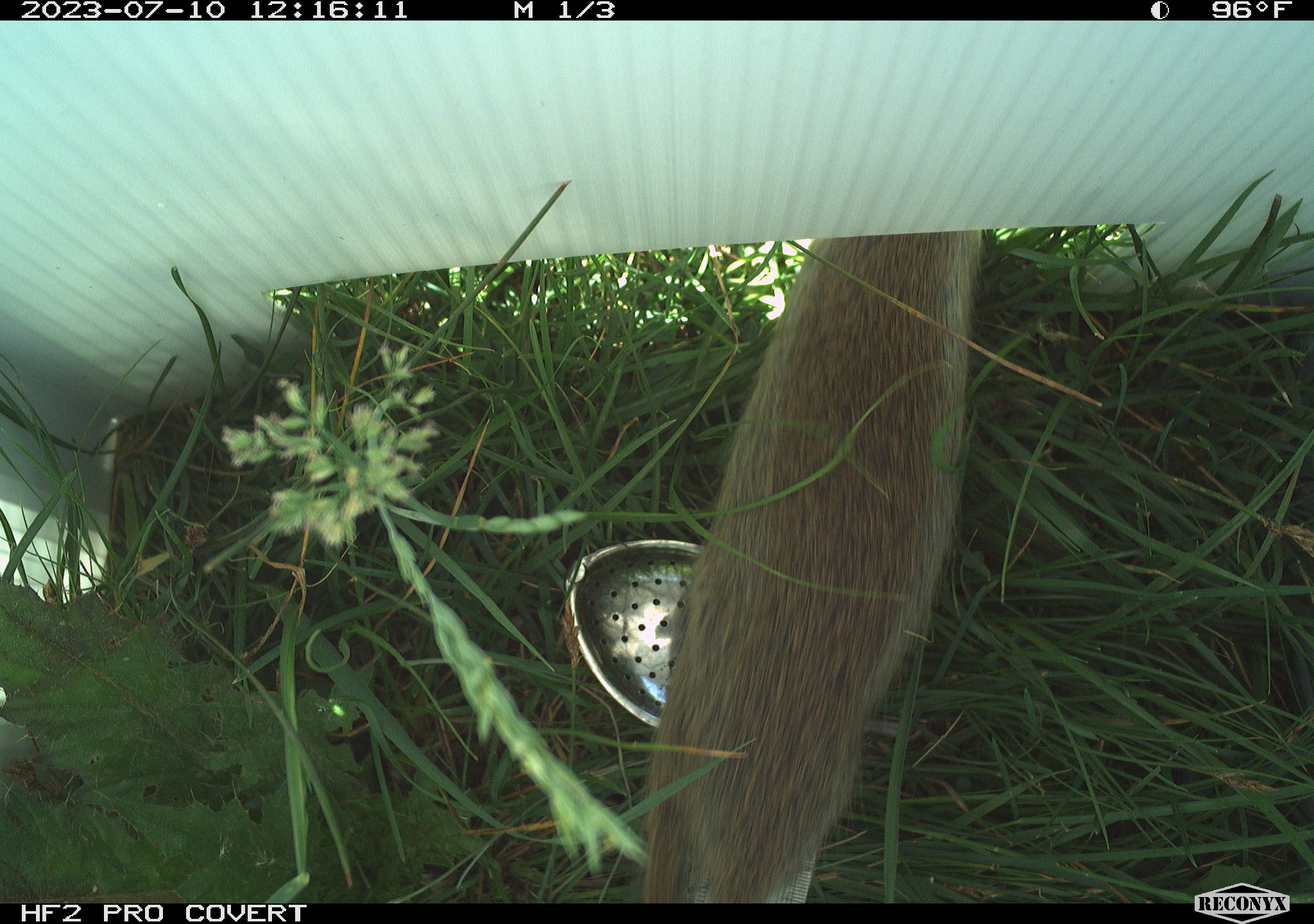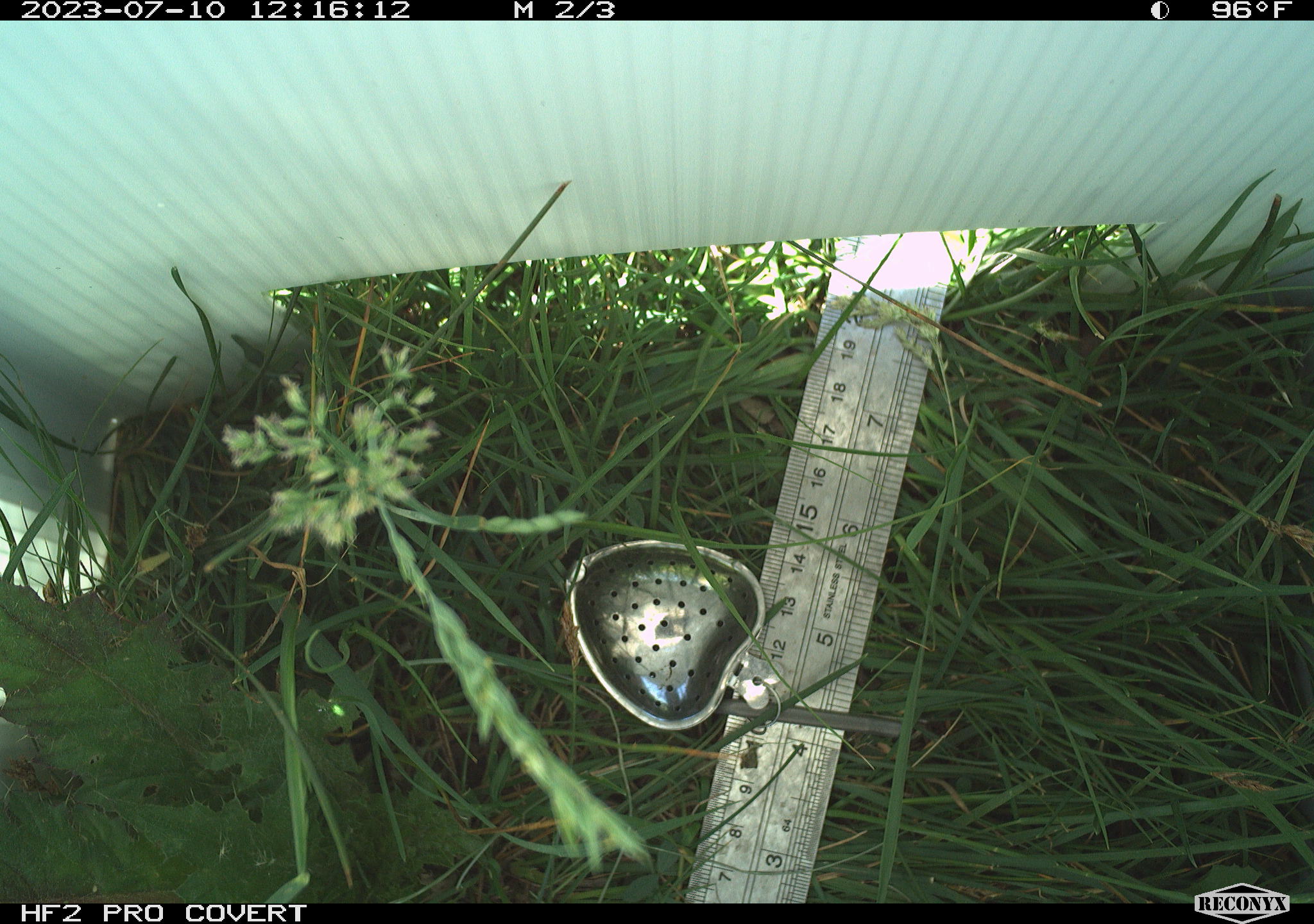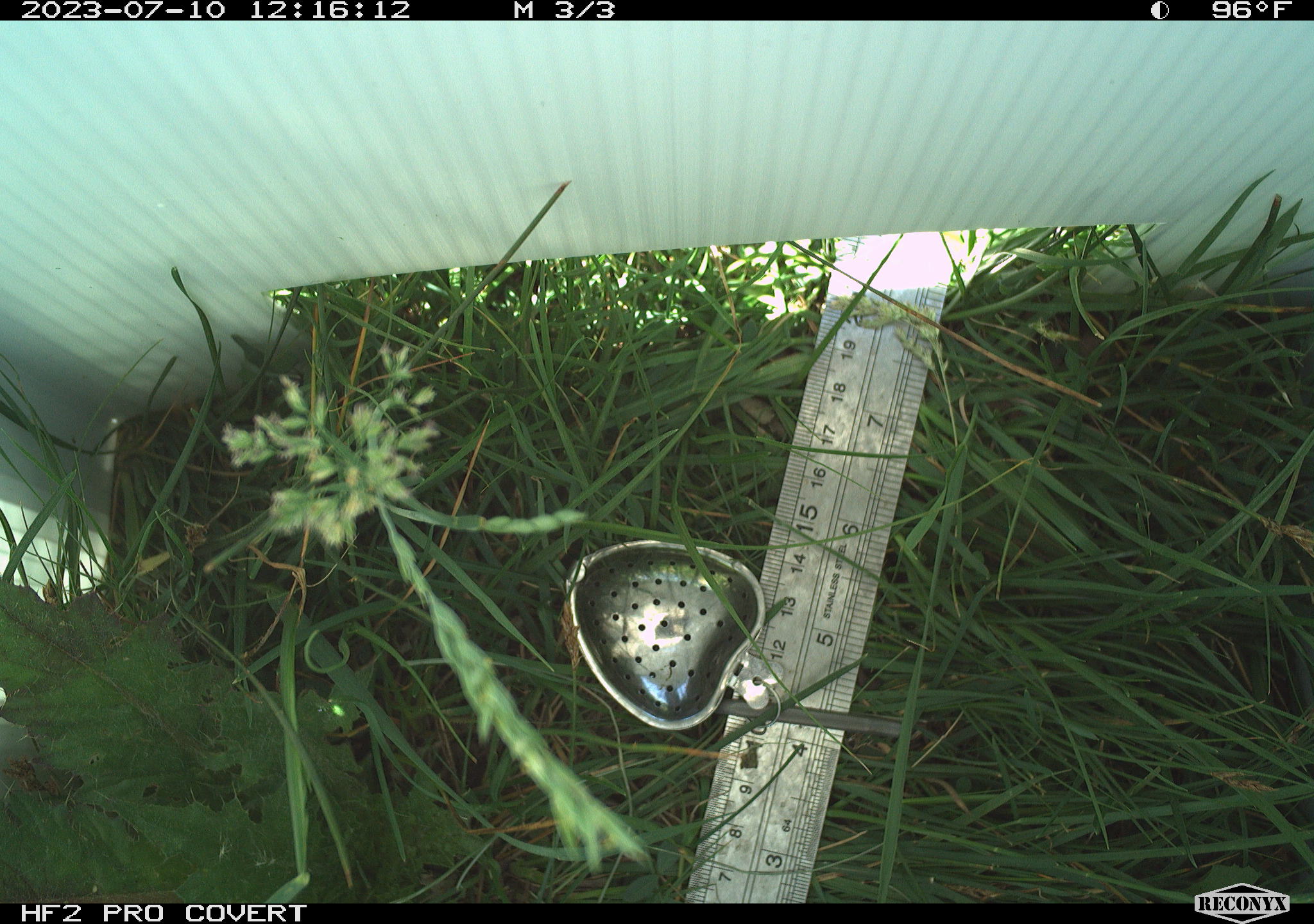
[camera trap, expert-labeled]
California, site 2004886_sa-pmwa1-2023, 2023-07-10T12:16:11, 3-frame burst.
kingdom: Animalia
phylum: Chordata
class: Mammalia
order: Rodentia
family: Sciuridae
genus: Urocitellus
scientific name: Urocitellus beldingi beldingi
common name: belding's ground squirrel